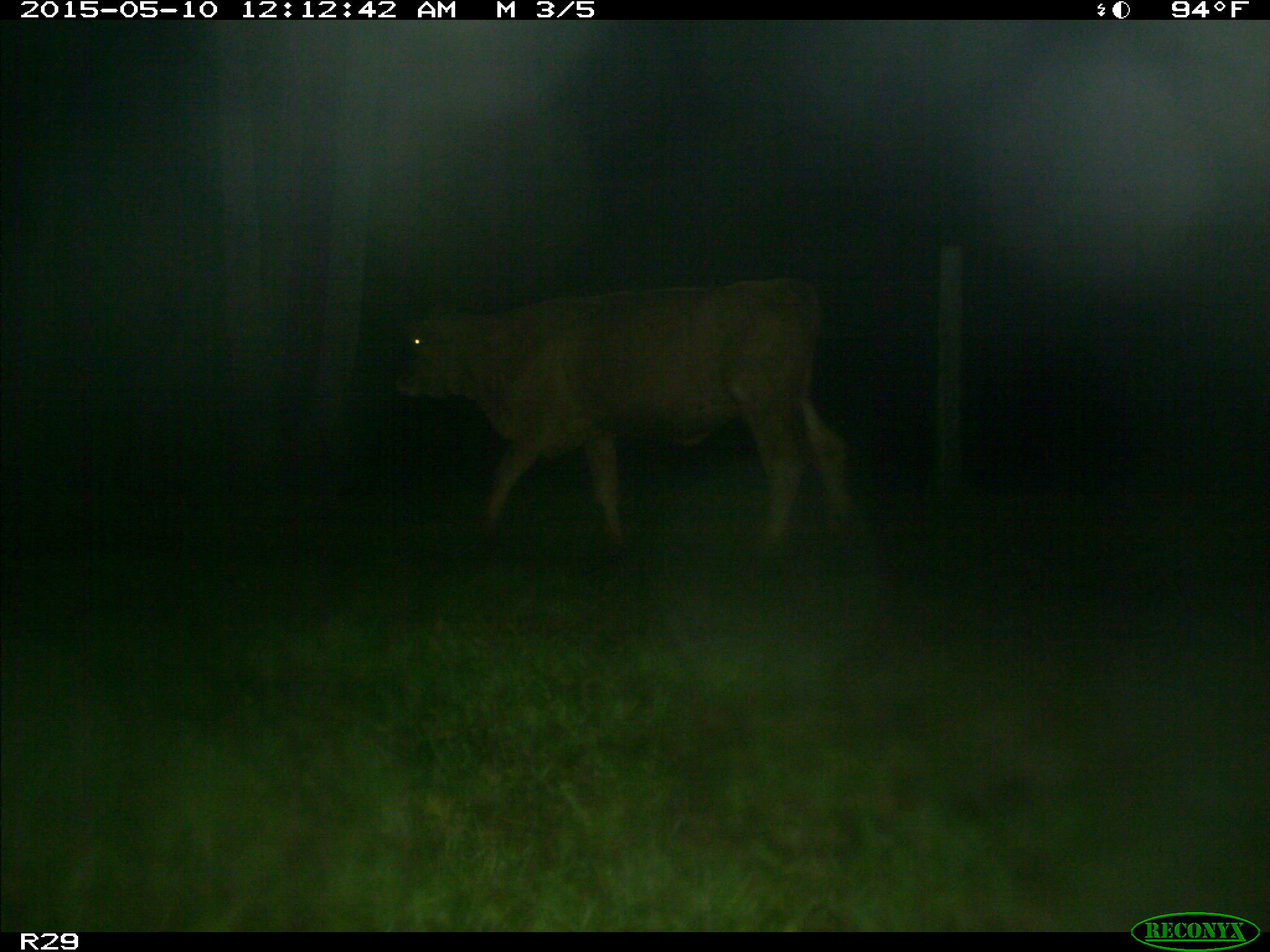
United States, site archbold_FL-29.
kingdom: Animalia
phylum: Chordata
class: Mammalia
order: Artiodactyla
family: Bovidae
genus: Bos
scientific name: Bos taurus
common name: domestic cow